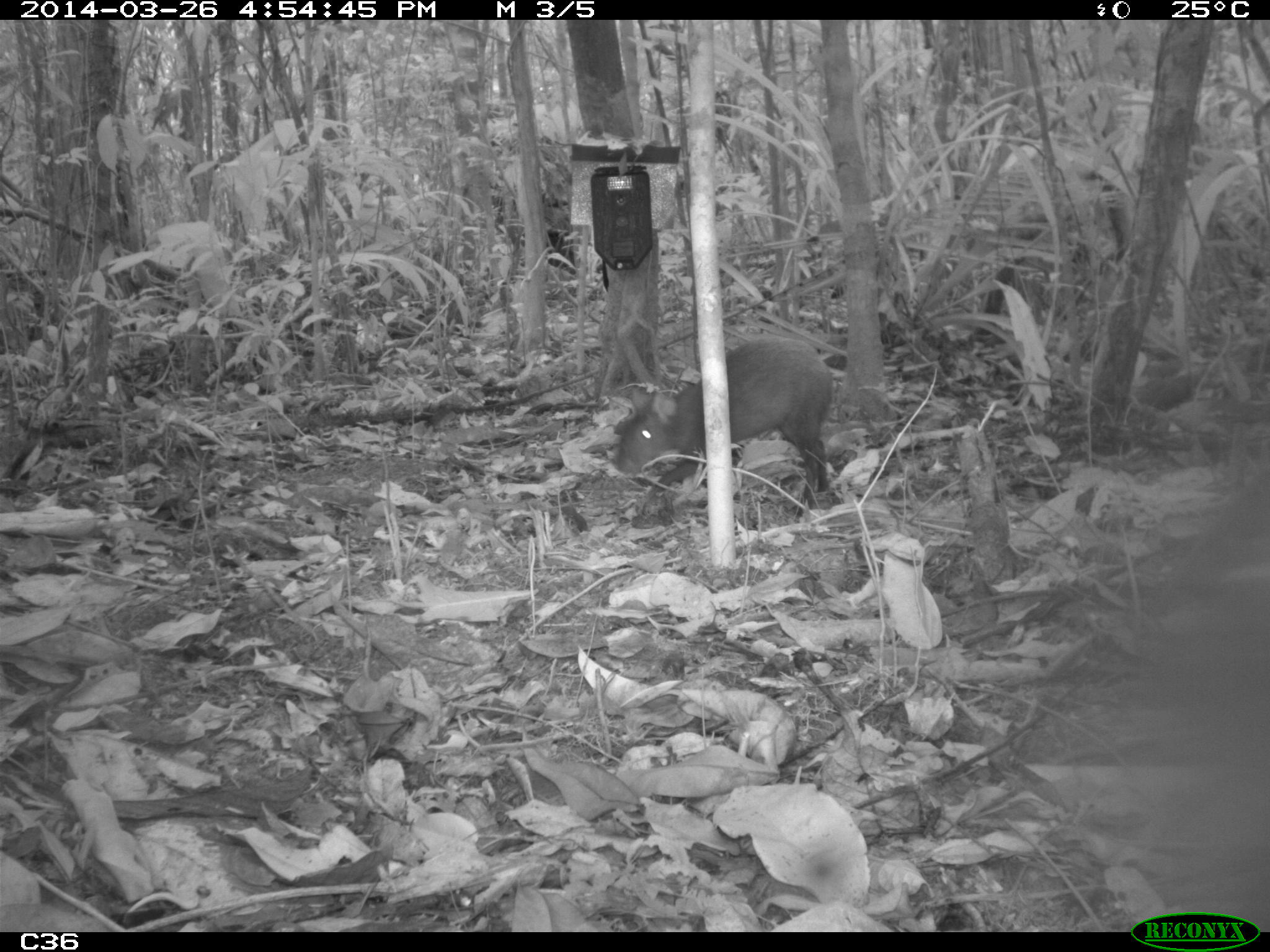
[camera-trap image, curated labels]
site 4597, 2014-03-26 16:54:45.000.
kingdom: Animalia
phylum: Chordata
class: Mammalia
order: Rodentia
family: Dasyproctidae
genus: Dasyprocta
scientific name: Dasyprocta leporina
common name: red-rumped agouti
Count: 1.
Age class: adult.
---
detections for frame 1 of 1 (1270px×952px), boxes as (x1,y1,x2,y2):
dasyprocta leporina: (614,336,836,520)